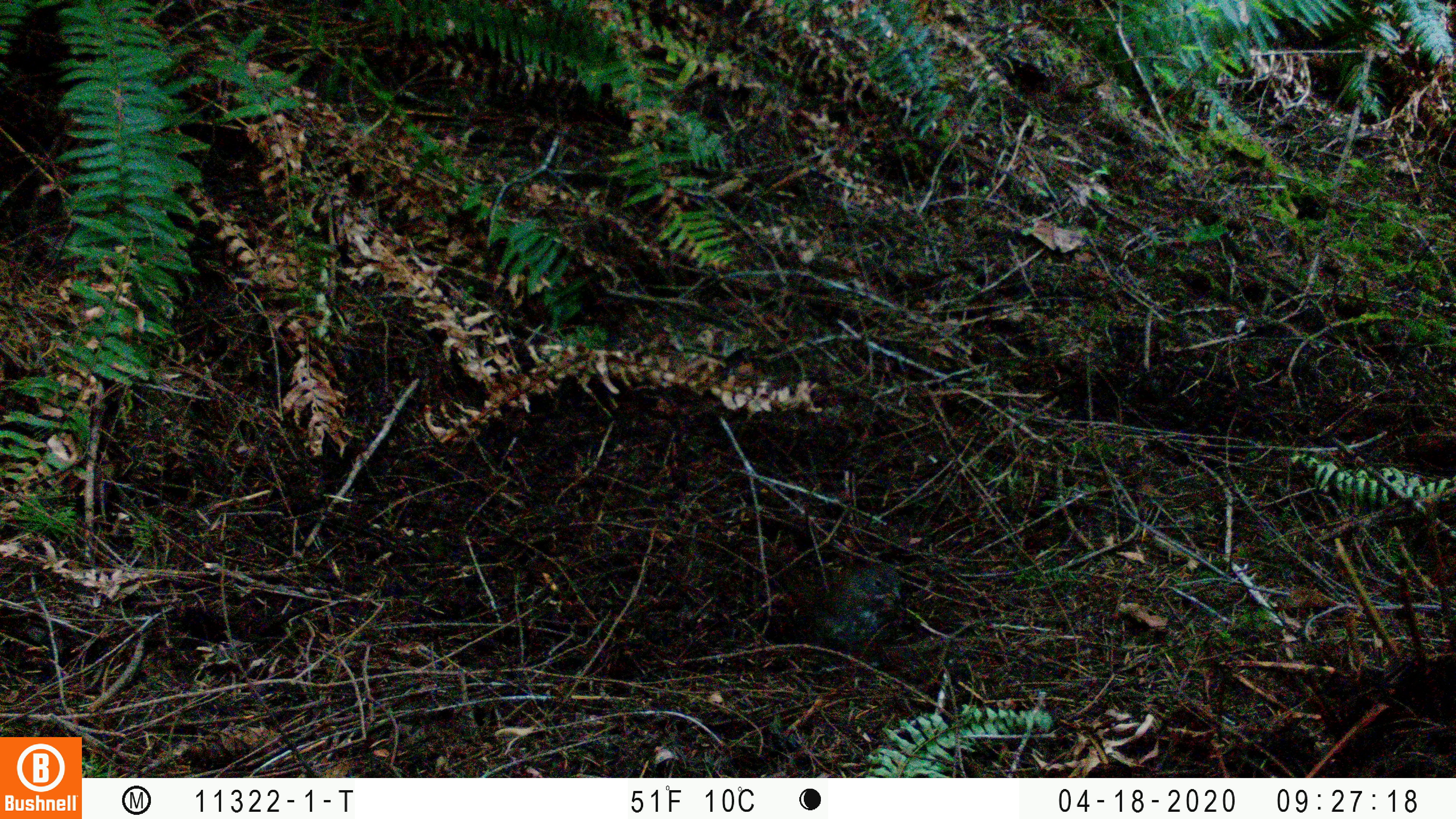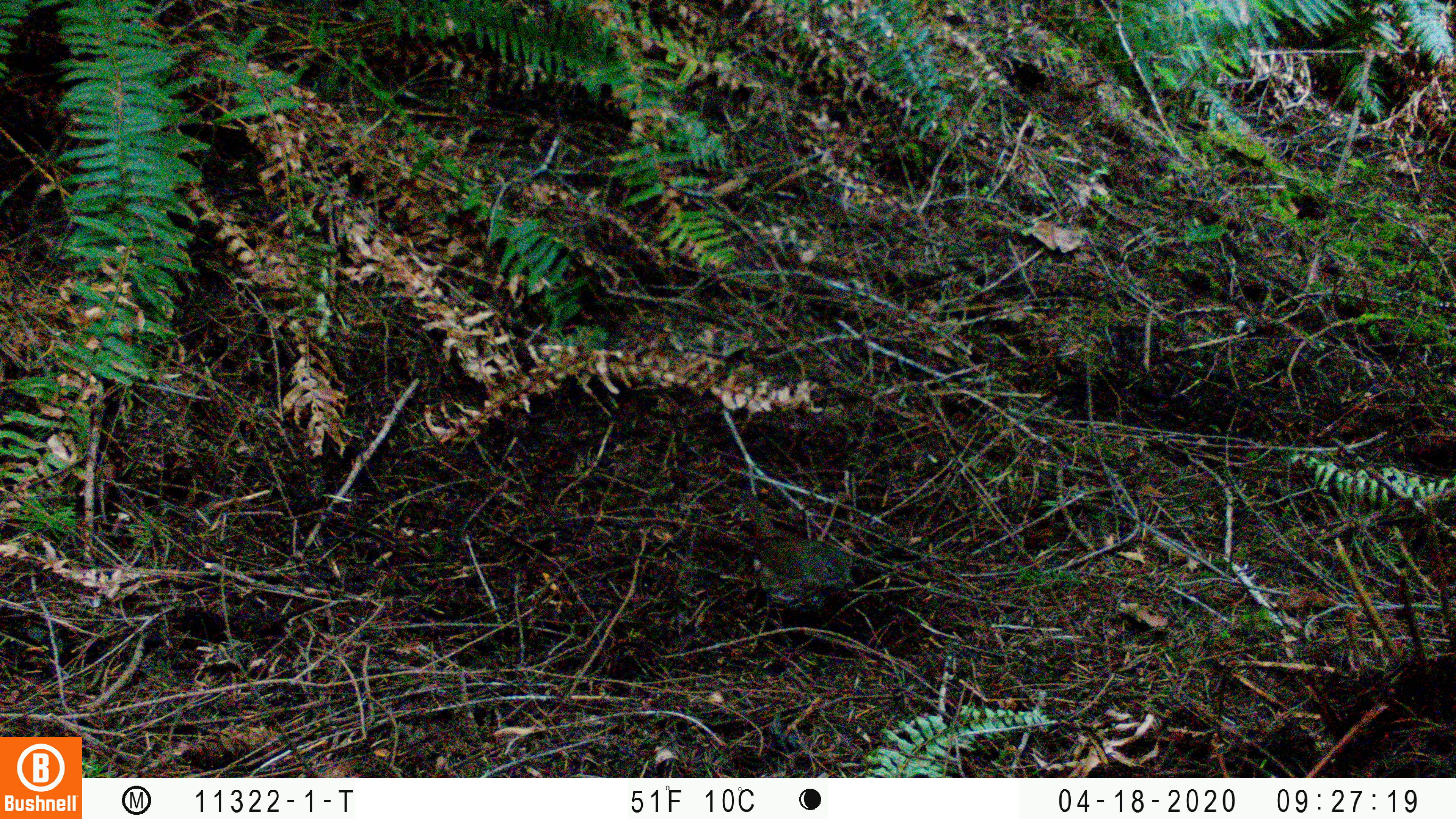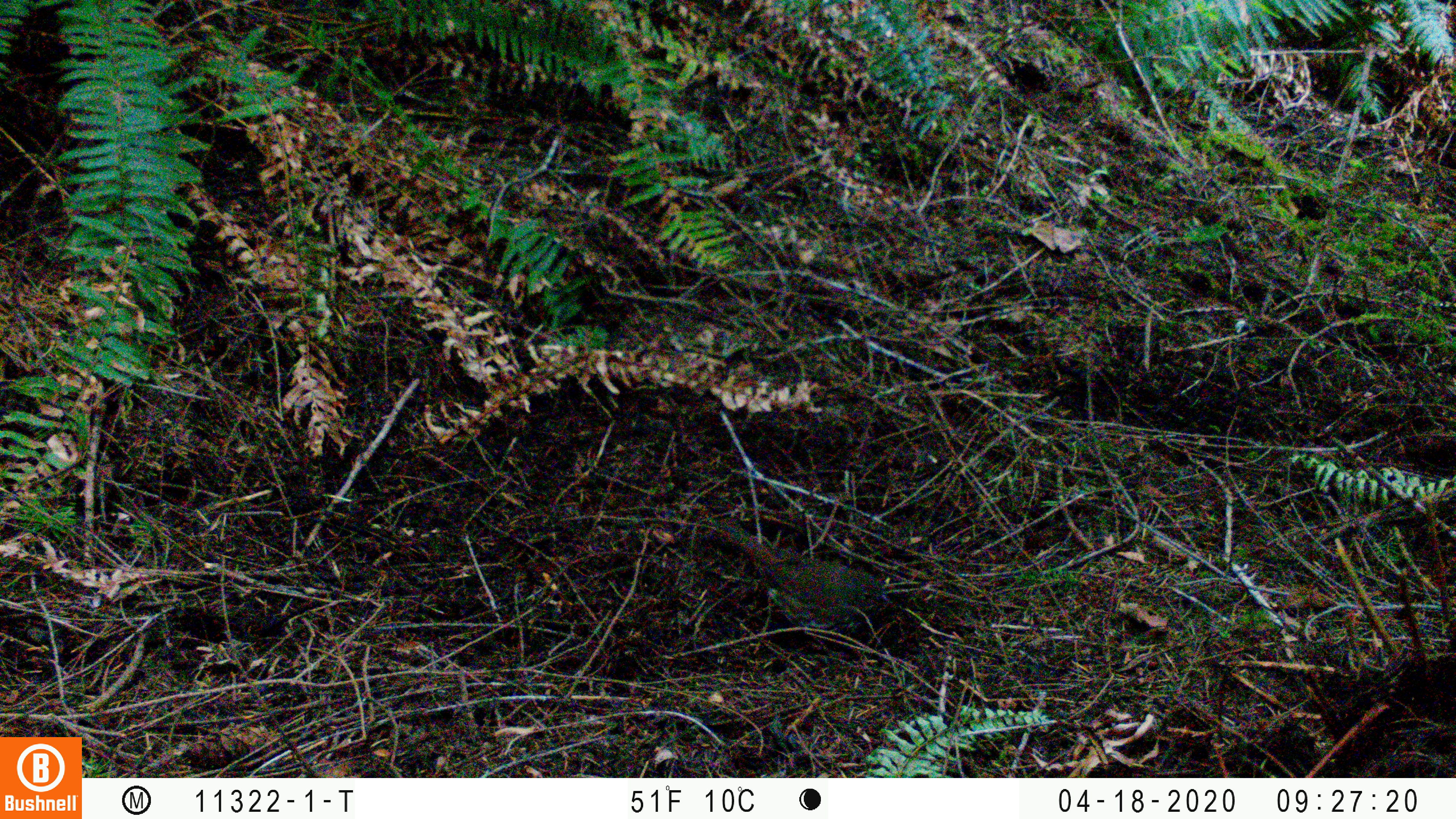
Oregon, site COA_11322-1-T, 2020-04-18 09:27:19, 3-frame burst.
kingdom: Animalia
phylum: Chordata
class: Aves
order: Passeriformes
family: Turdidae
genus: Catharus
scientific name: Catharus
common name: brown thrushes and nightingale-thrushes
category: catharus species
Catharus species (brown thrushes and nightingale-thrushes) (Catharus).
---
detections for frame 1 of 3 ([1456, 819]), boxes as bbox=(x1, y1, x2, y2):
catharus species: bbox=(773, 557, 906, 665)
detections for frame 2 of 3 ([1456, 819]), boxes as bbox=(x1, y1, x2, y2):
catharus species: bbox=(732, 486, 859, 657)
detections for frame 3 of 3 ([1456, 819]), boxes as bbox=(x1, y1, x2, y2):
catharus species: bbox=(715, 516, 906, 647)